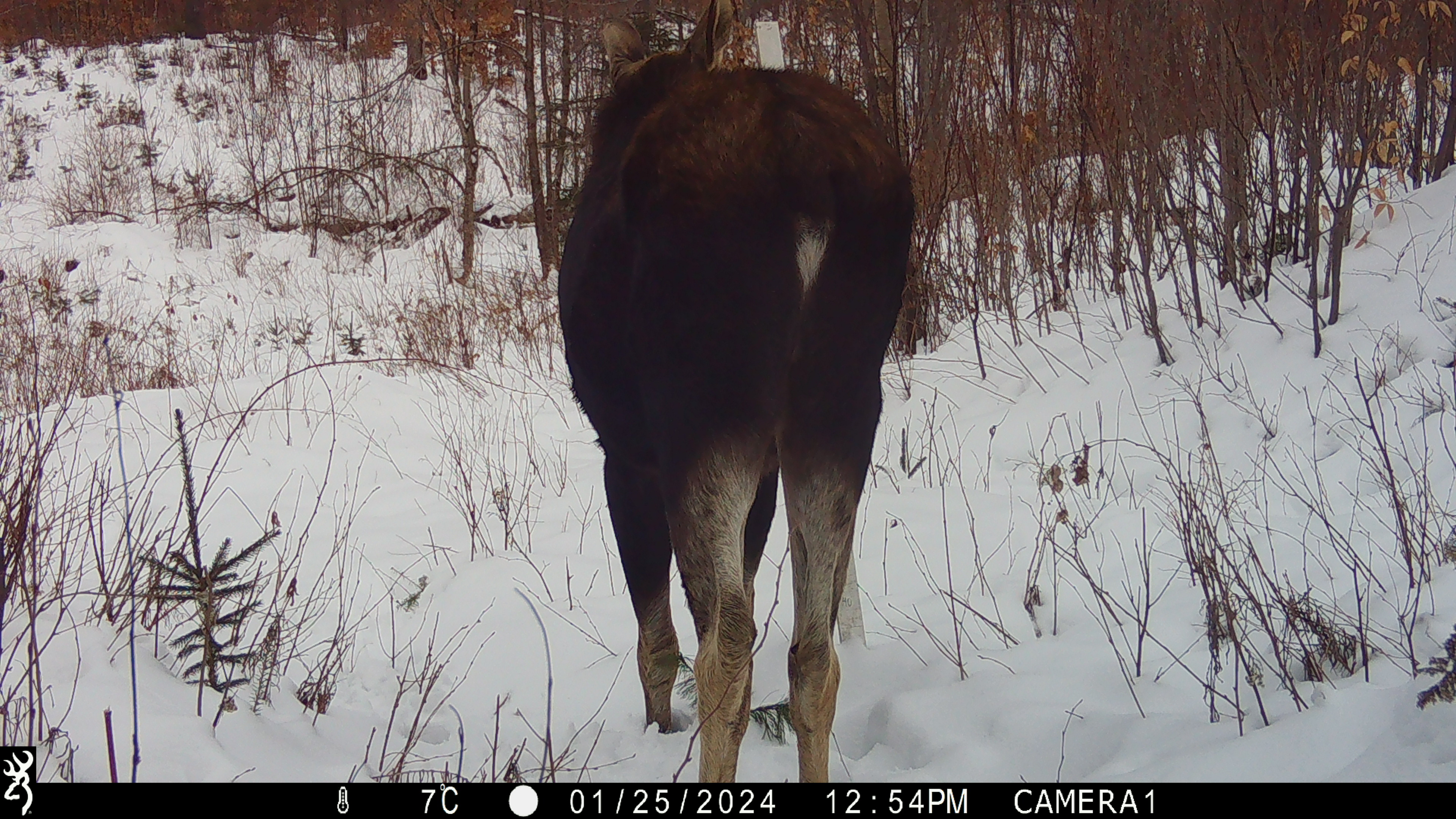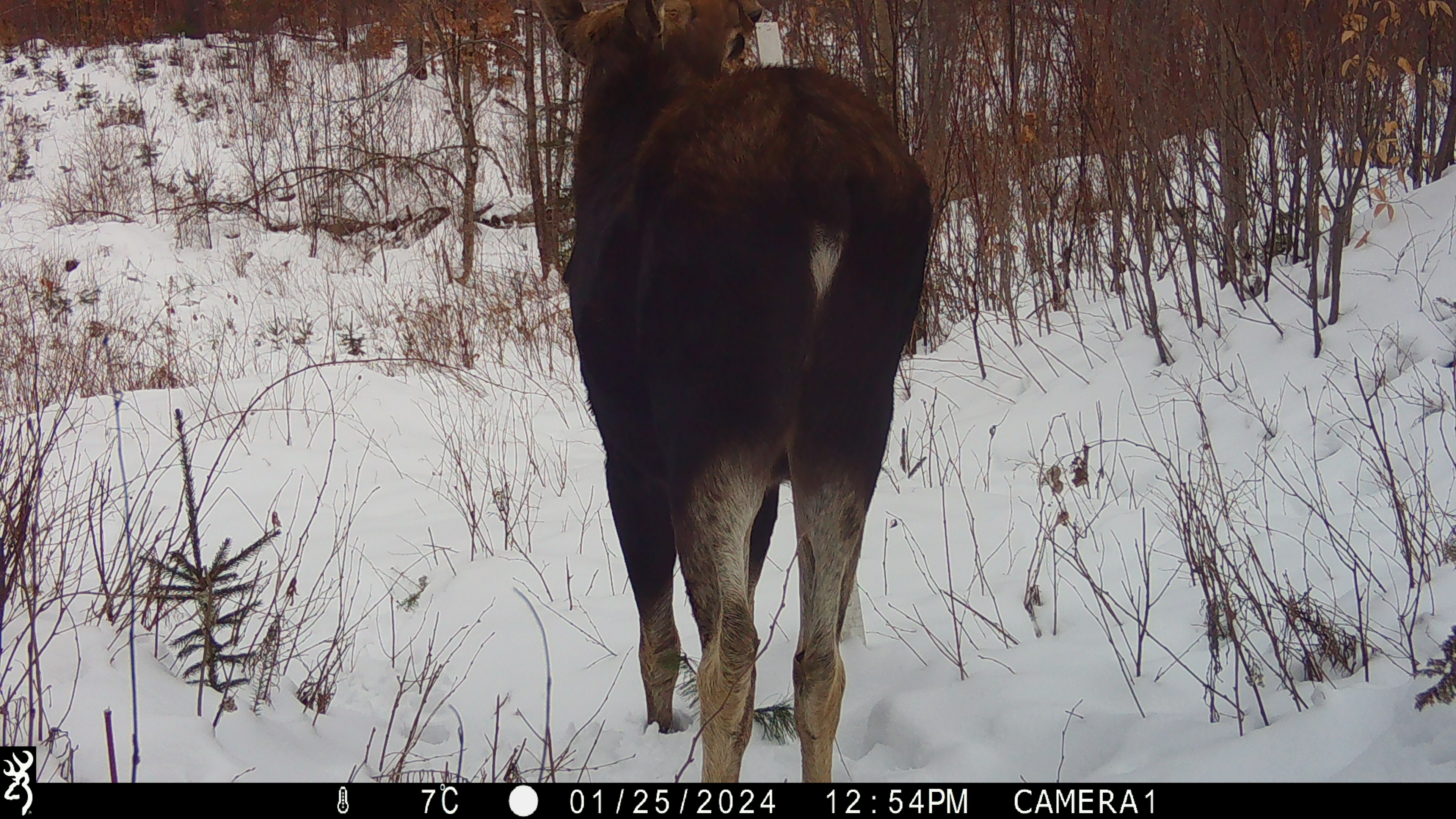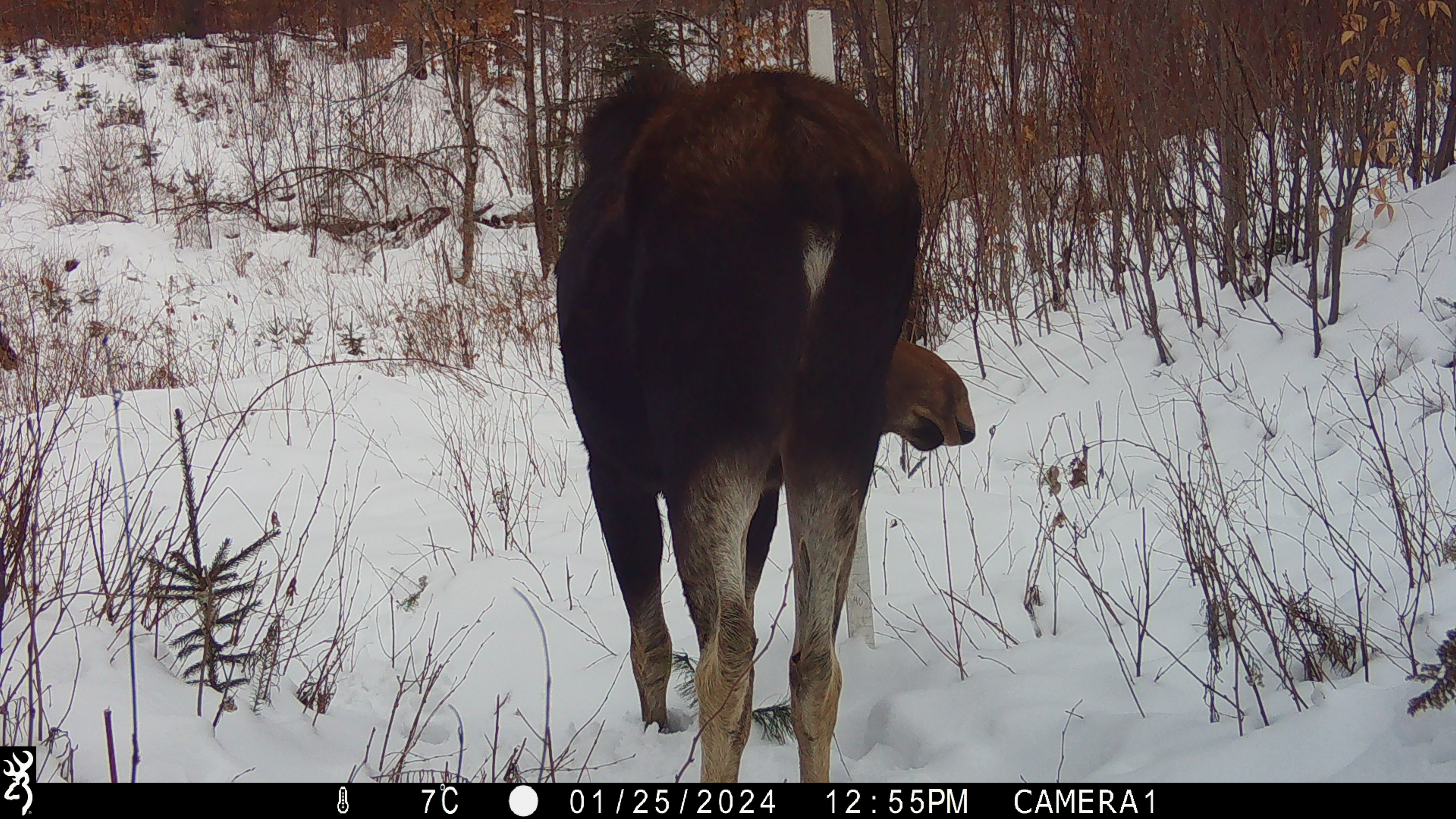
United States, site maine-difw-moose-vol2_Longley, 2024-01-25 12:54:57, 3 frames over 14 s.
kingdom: Animalia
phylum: Chordata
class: Mammalia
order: Artiodactyla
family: Cervidae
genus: Alces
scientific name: Alces alces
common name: moose